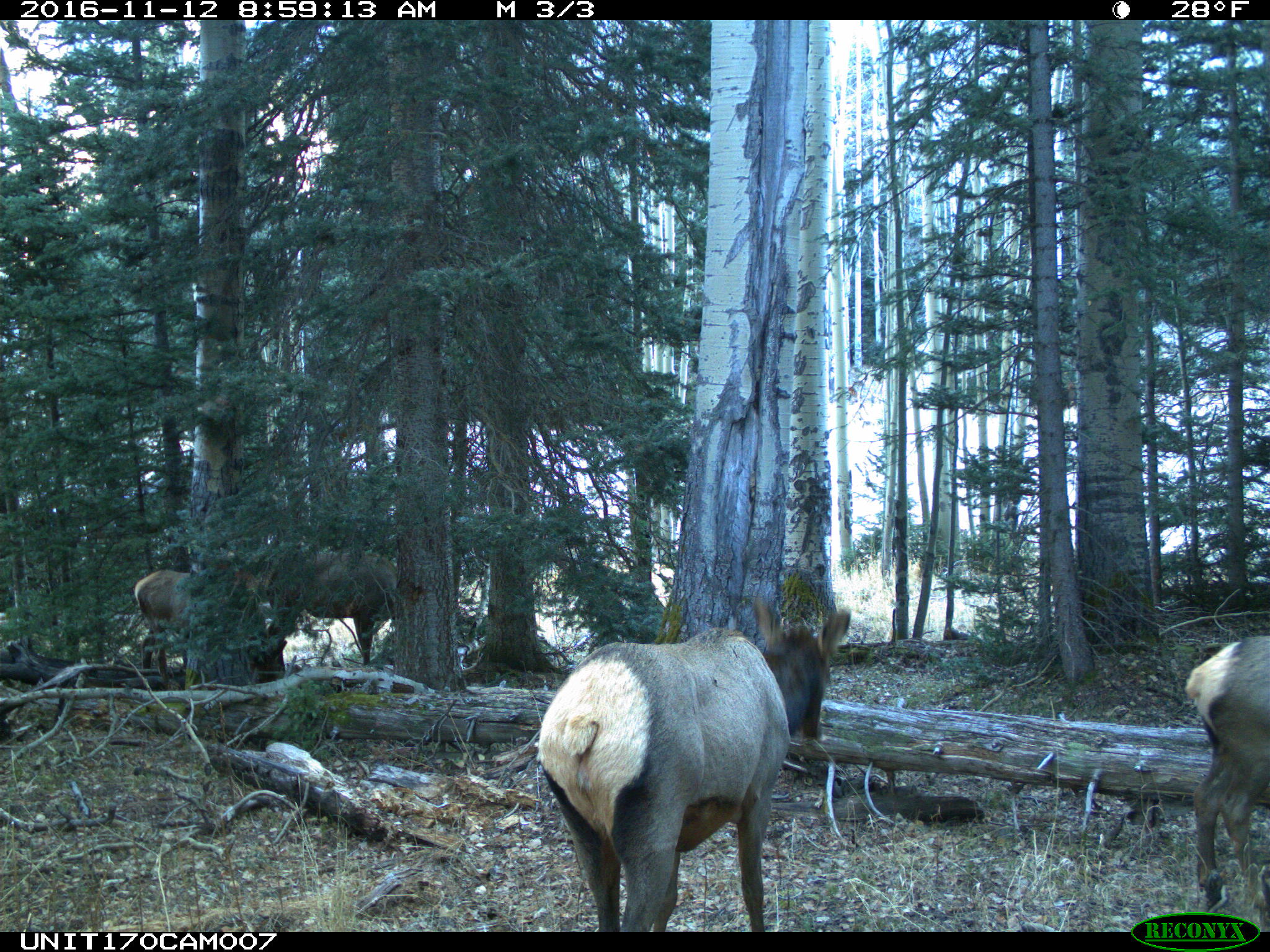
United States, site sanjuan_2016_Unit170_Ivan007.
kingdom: Animalia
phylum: Chordata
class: Mammalia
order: Artiodactyla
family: Cervidae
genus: Cervus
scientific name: Cervus elaphus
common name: red deer